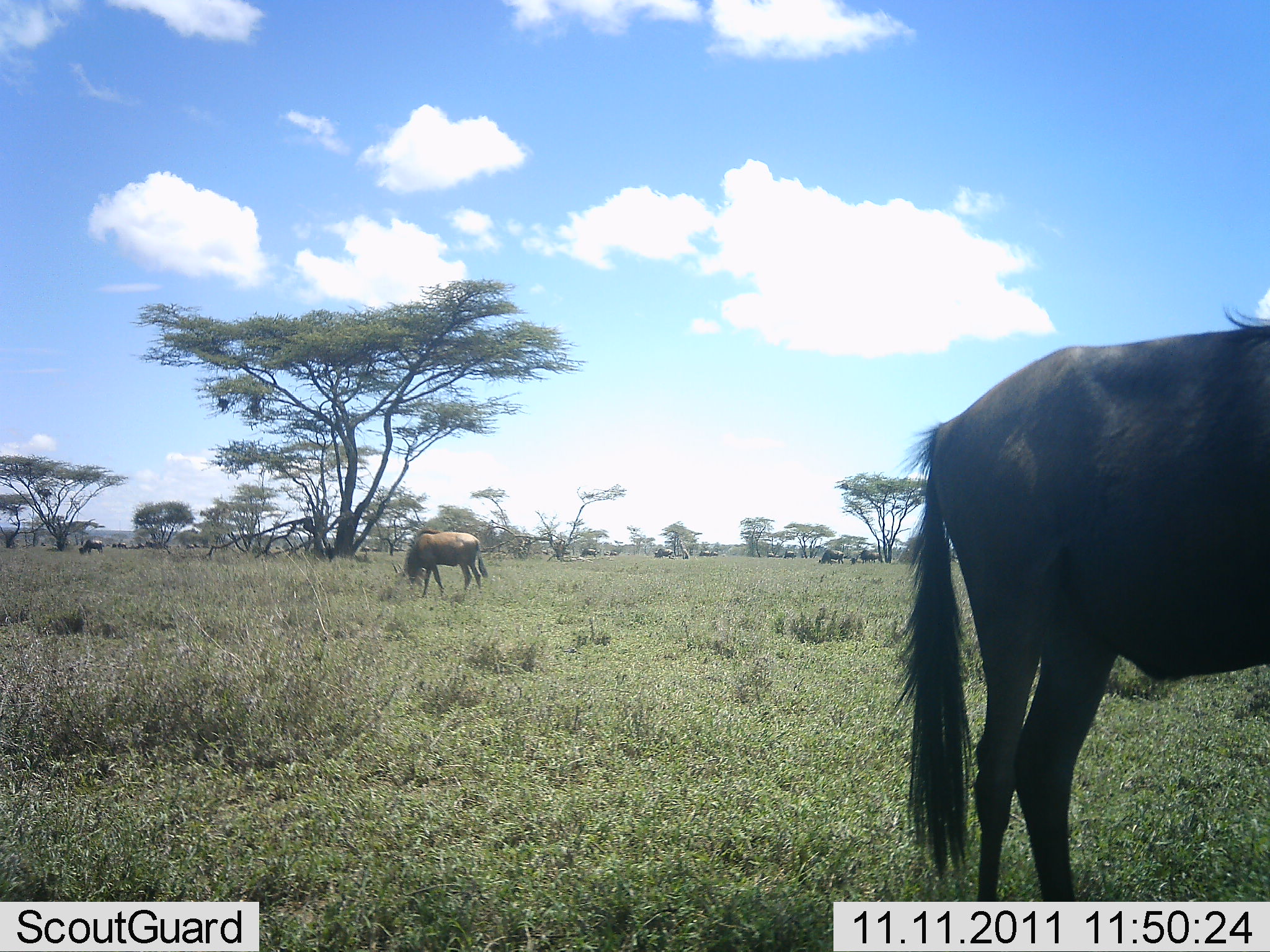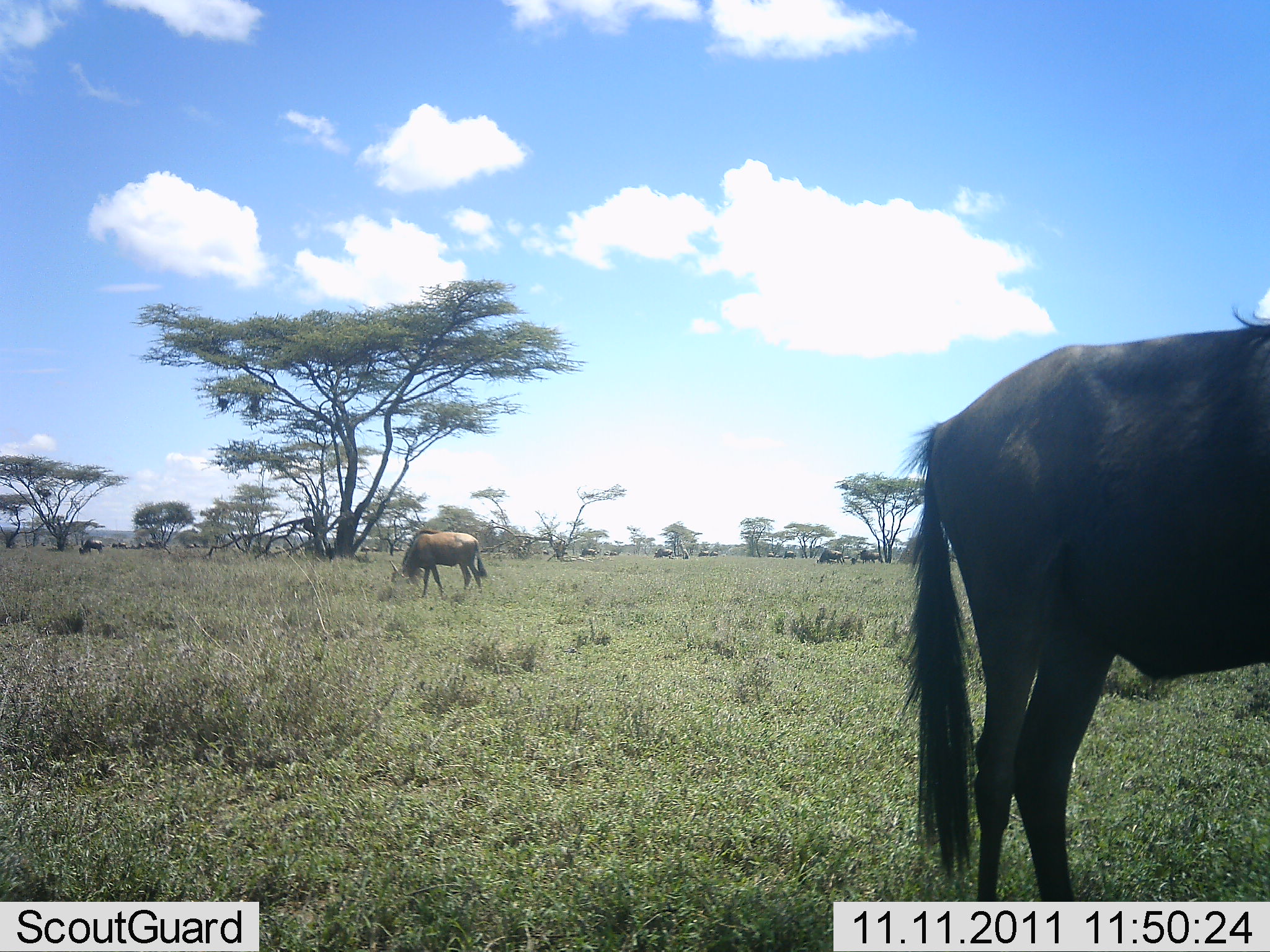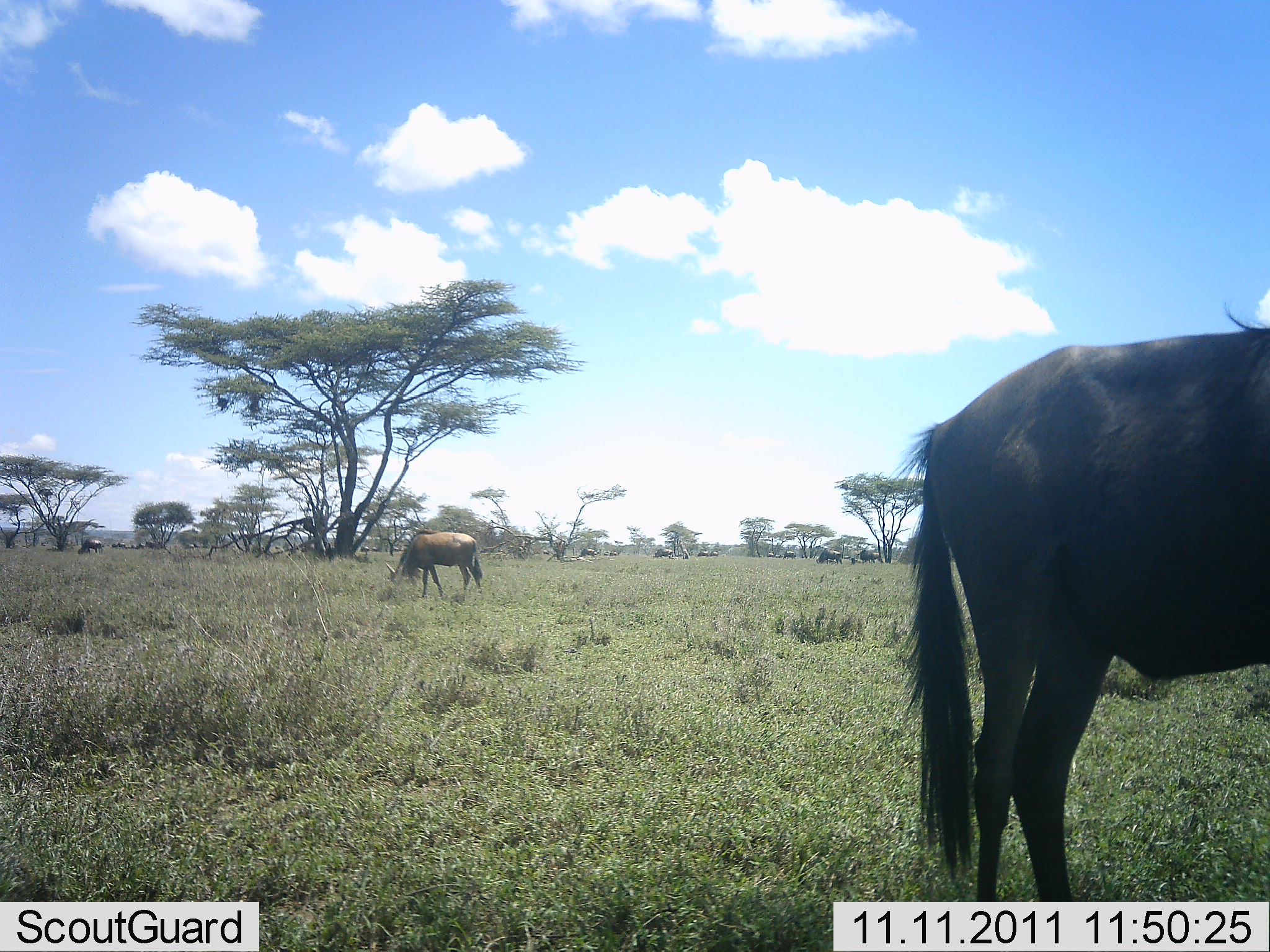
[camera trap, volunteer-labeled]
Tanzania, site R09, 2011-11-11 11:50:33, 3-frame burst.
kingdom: Animalia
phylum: Chordata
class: Mammalia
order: Artiodactyla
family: Bovidae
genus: Connochaetes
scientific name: Connochaetes taurinus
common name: blue wildebeest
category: wildebeest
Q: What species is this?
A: Wildebeest (blue wildebeest) (Connochaetes taurinus).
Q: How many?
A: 11-50.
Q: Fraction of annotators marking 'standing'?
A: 42%.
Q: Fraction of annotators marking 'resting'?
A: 0%.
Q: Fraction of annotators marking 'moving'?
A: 8%.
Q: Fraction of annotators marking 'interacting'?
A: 0%.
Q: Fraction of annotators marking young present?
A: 0%.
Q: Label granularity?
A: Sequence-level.